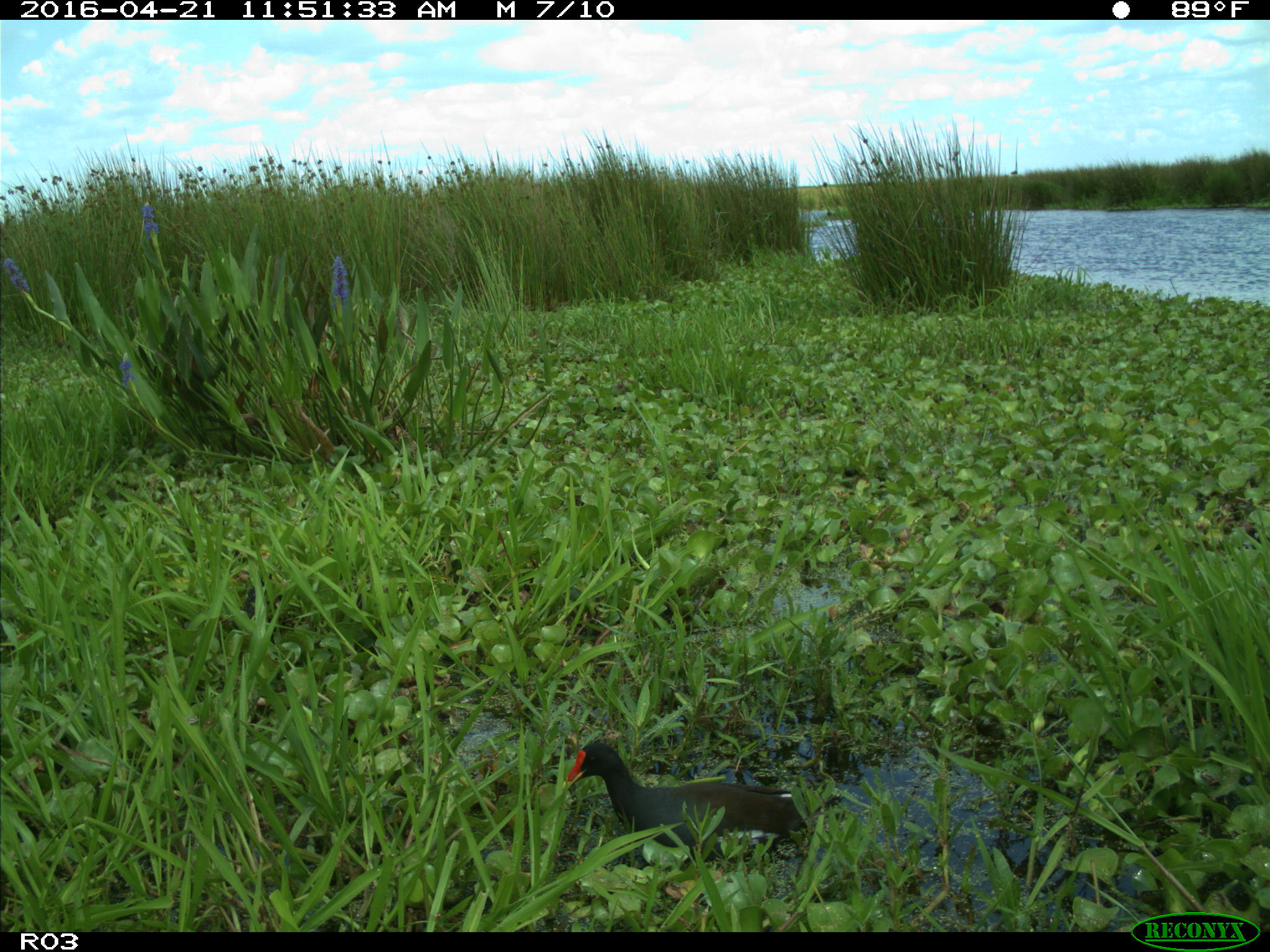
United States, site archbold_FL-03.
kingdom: Animalia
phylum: Chordata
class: Aves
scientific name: Aves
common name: birds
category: unidentified bird